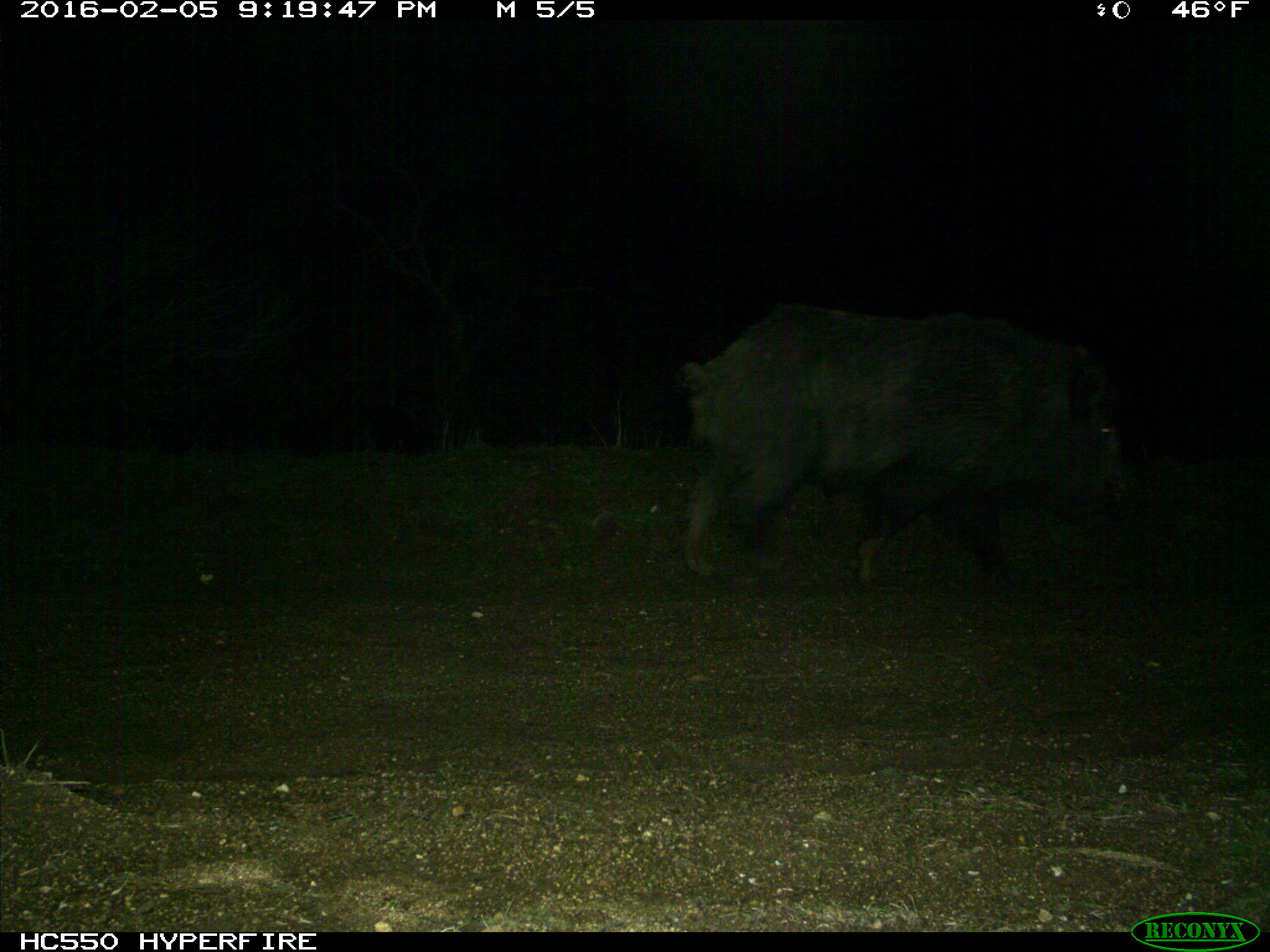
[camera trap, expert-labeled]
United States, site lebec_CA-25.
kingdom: Animalia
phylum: Chordata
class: Mammalia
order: Artiodactyla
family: Suidae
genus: Sus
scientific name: Sus scrofa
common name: wild boar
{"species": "Sus scrofa (wild boar)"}